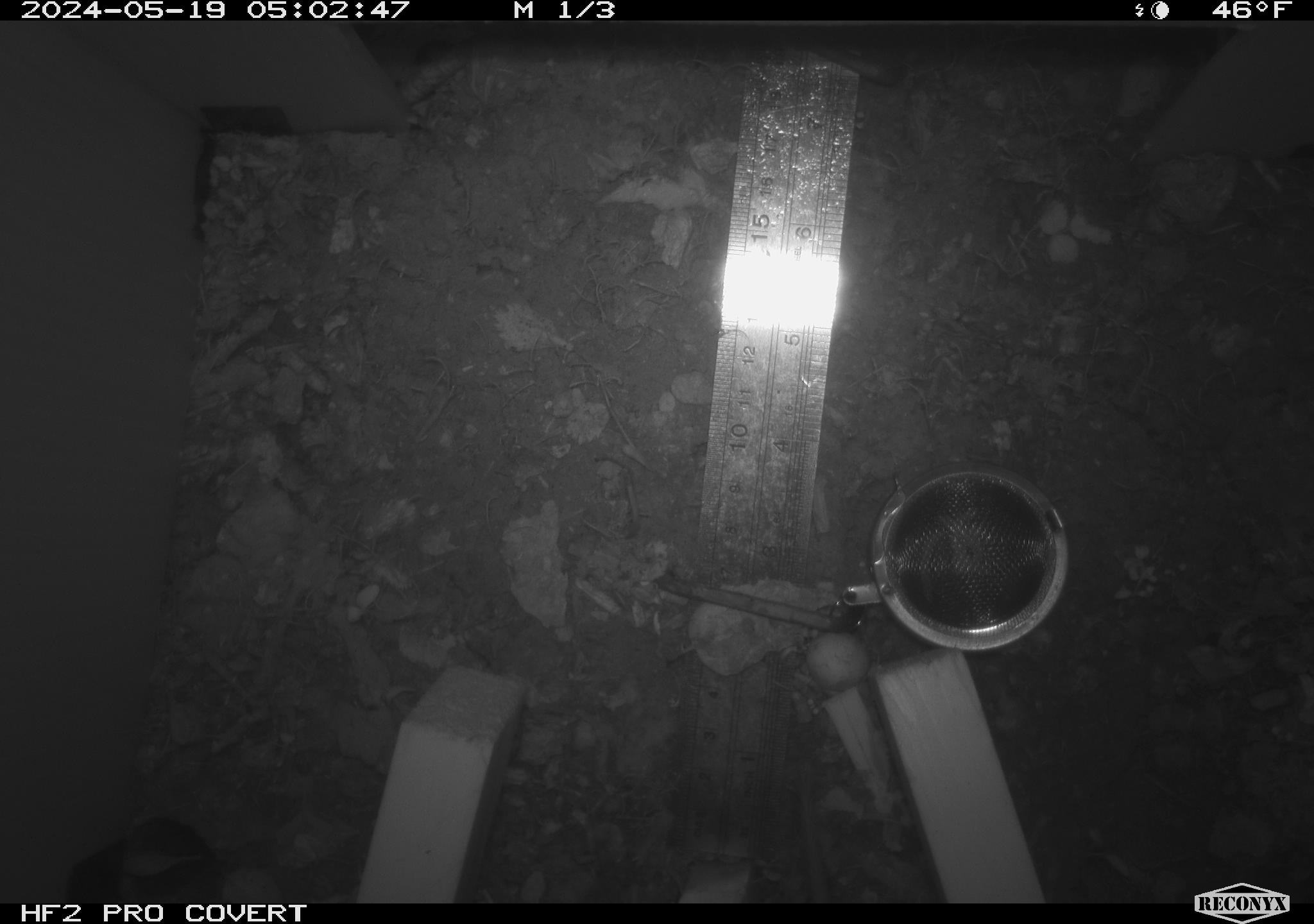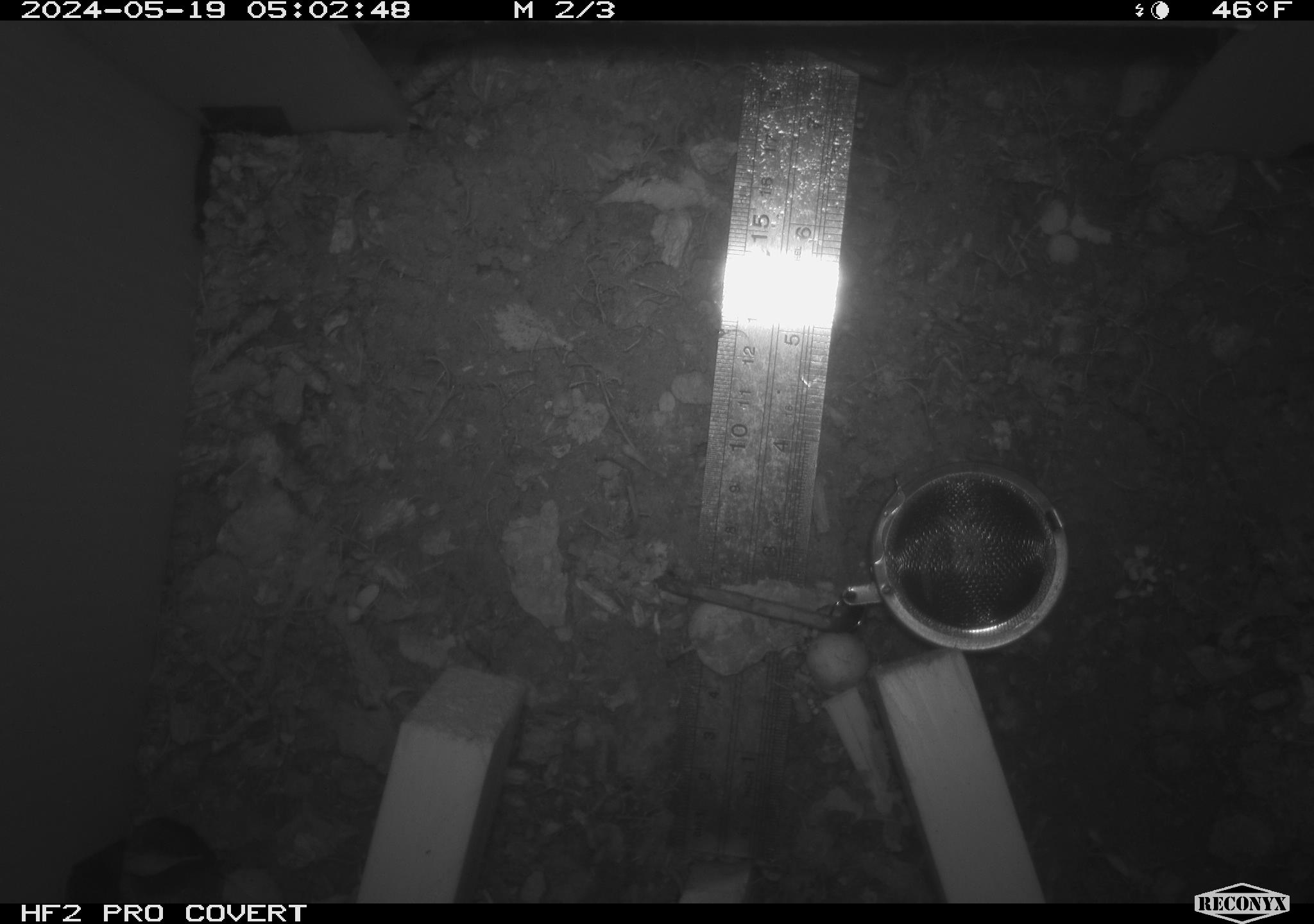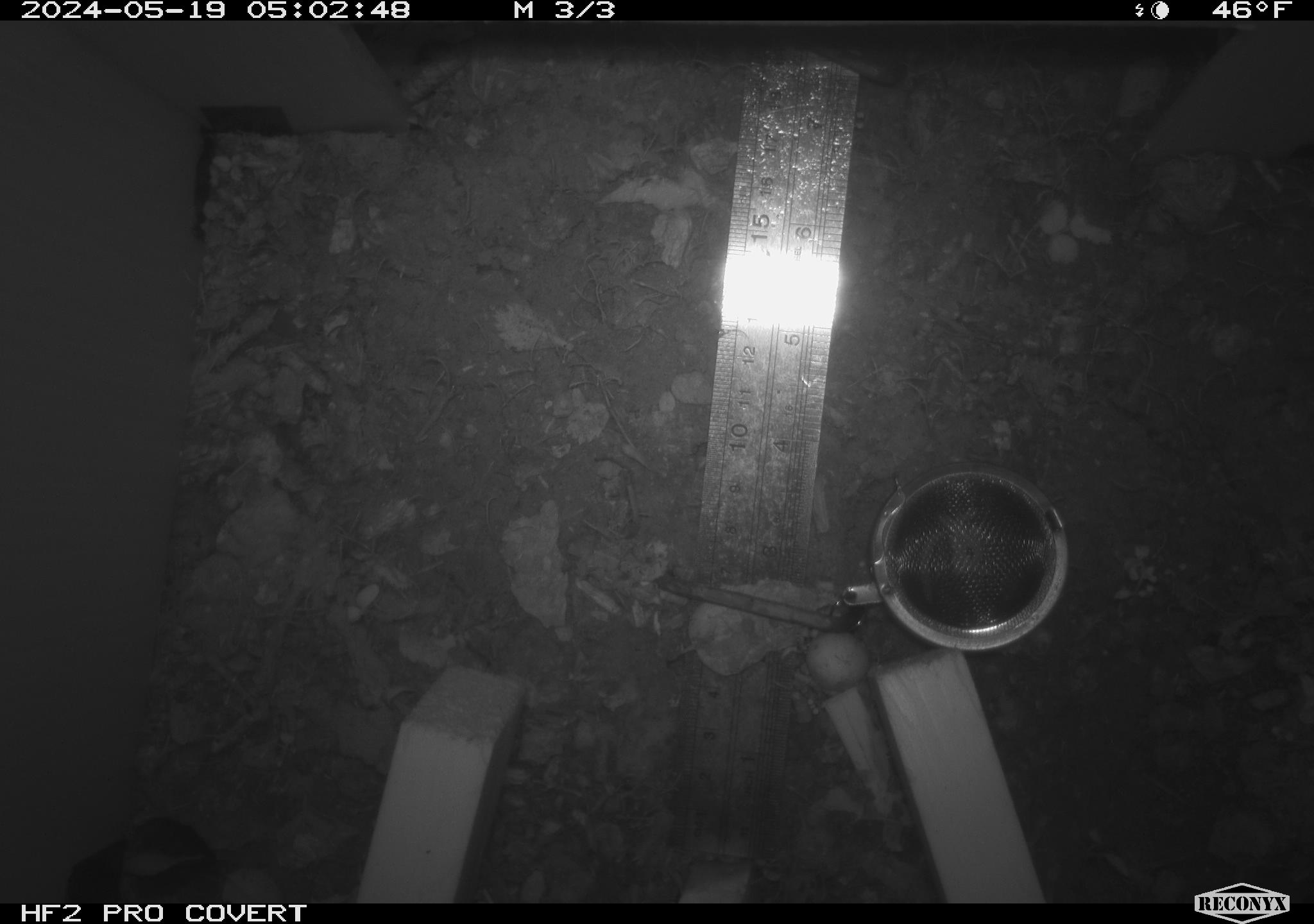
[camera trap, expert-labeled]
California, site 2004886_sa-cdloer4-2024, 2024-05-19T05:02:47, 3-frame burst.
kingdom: Animalia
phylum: Chordata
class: Mammalia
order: Rodentia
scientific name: Rodentia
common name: rodent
Rodent (Rodentia).